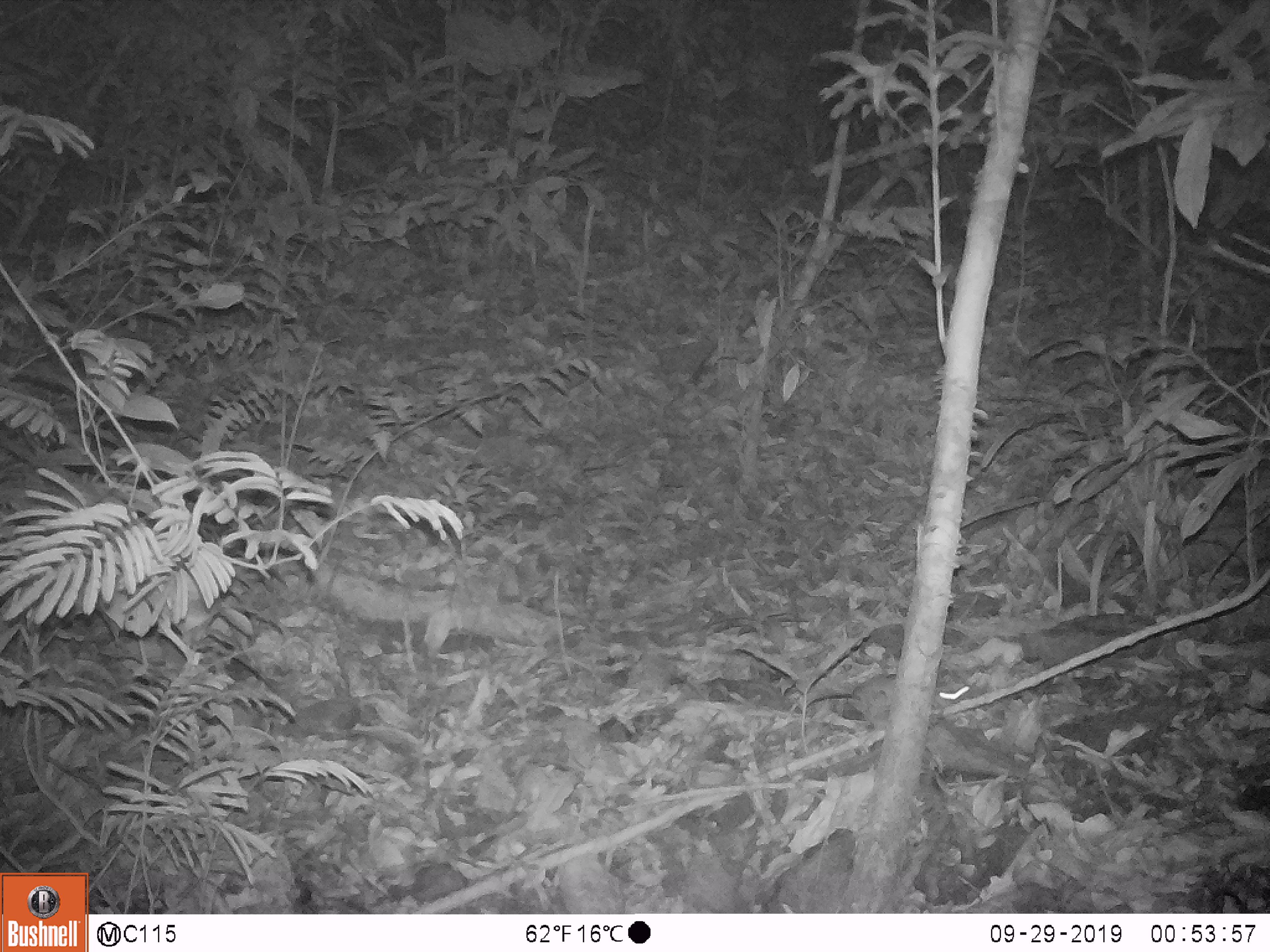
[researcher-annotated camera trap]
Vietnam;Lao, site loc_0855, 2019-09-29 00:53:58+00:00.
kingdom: Animalia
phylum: Chordata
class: Mammalia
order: Rodentia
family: Muridae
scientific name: Muridae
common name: old-world mice and rats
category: unidentified murid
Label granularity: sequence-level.